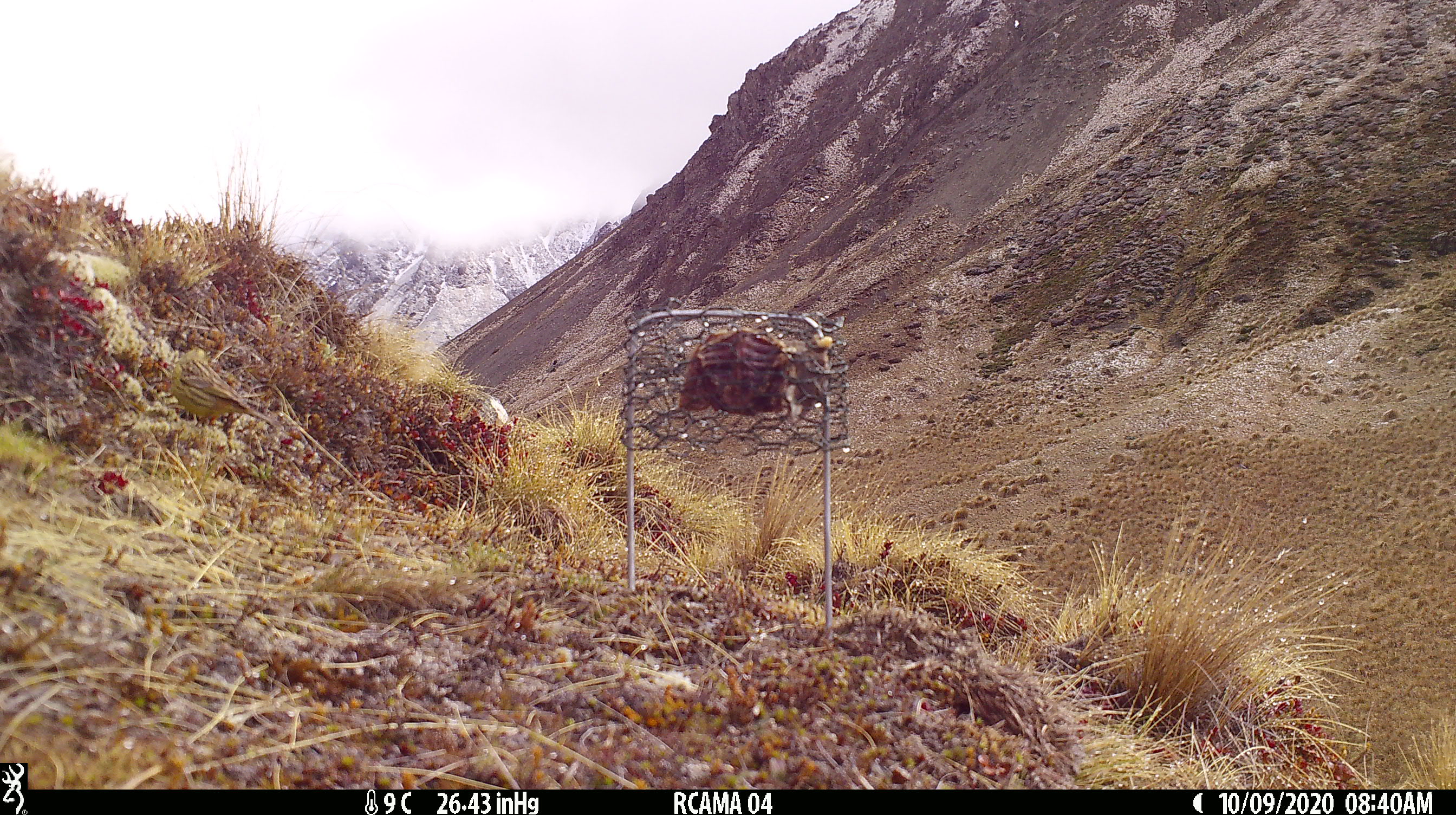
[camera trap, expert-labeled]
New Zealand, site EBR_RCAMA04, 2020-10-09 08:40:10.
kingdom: Animalia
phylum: Chordata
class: Aves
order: Passeriformes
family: Emberizidae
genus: Emberiza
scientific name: Emberiza citrinella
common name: yellowhammer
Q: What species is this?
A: Yellowhammer (Emberiza citrinella).